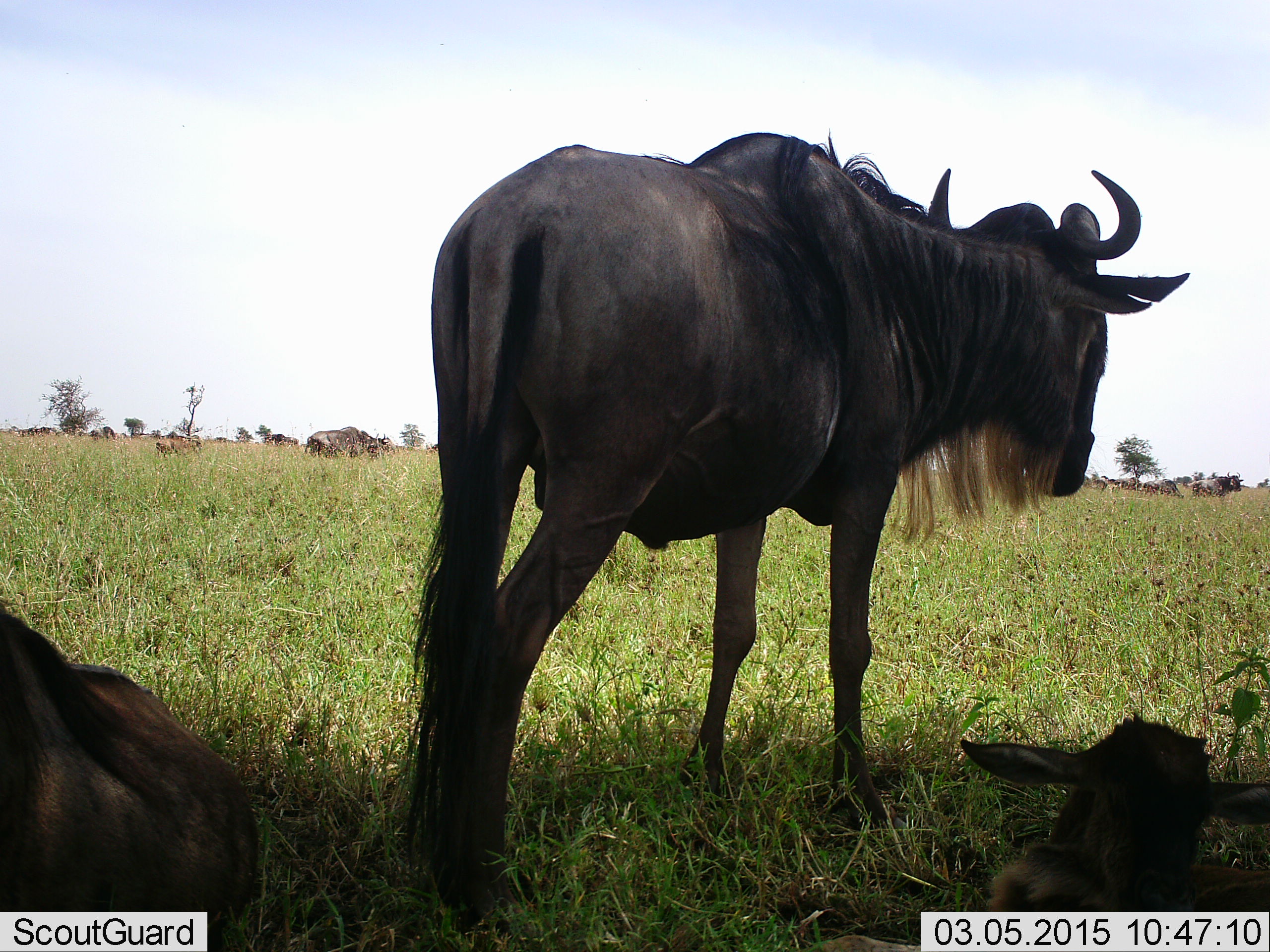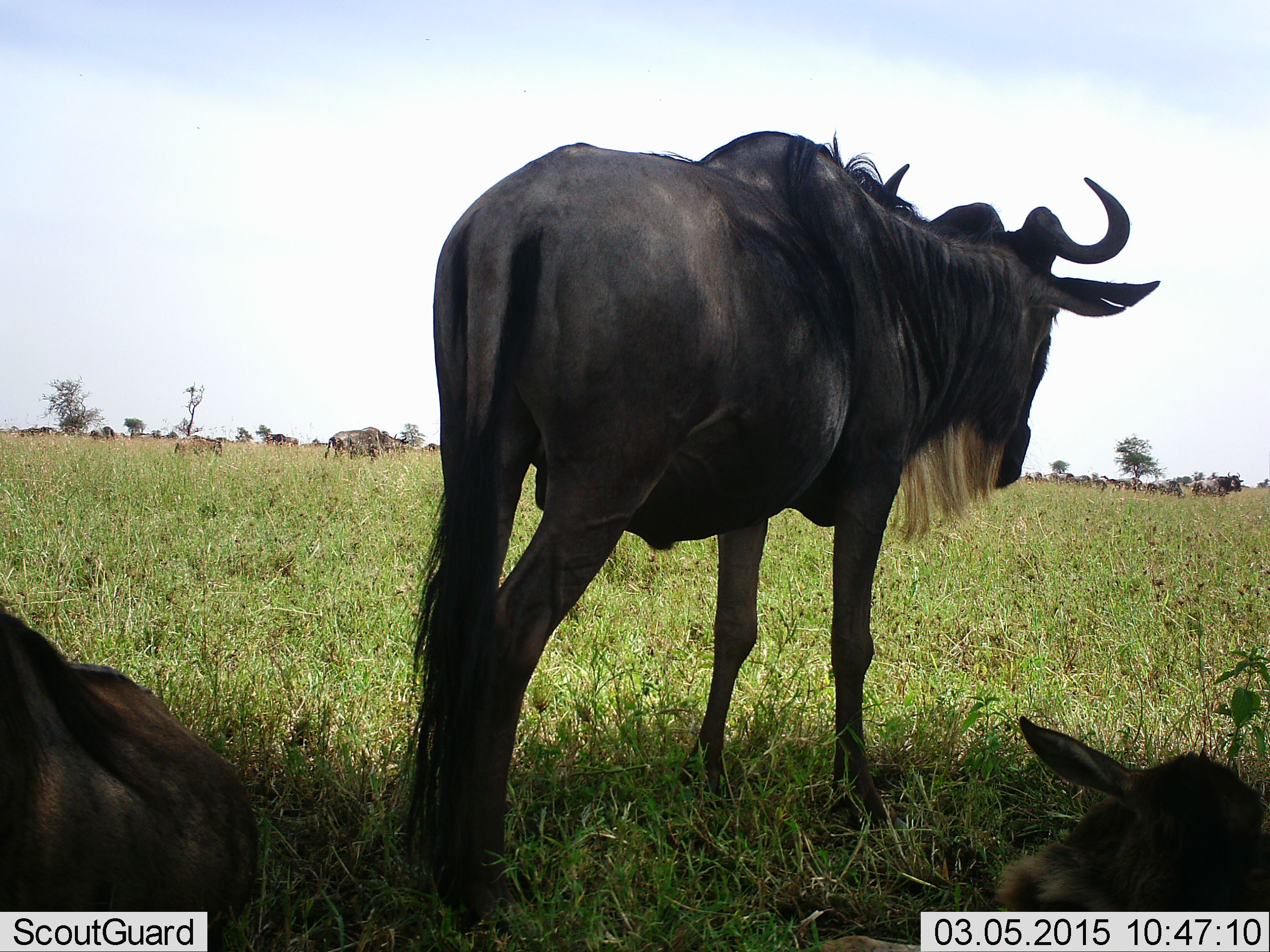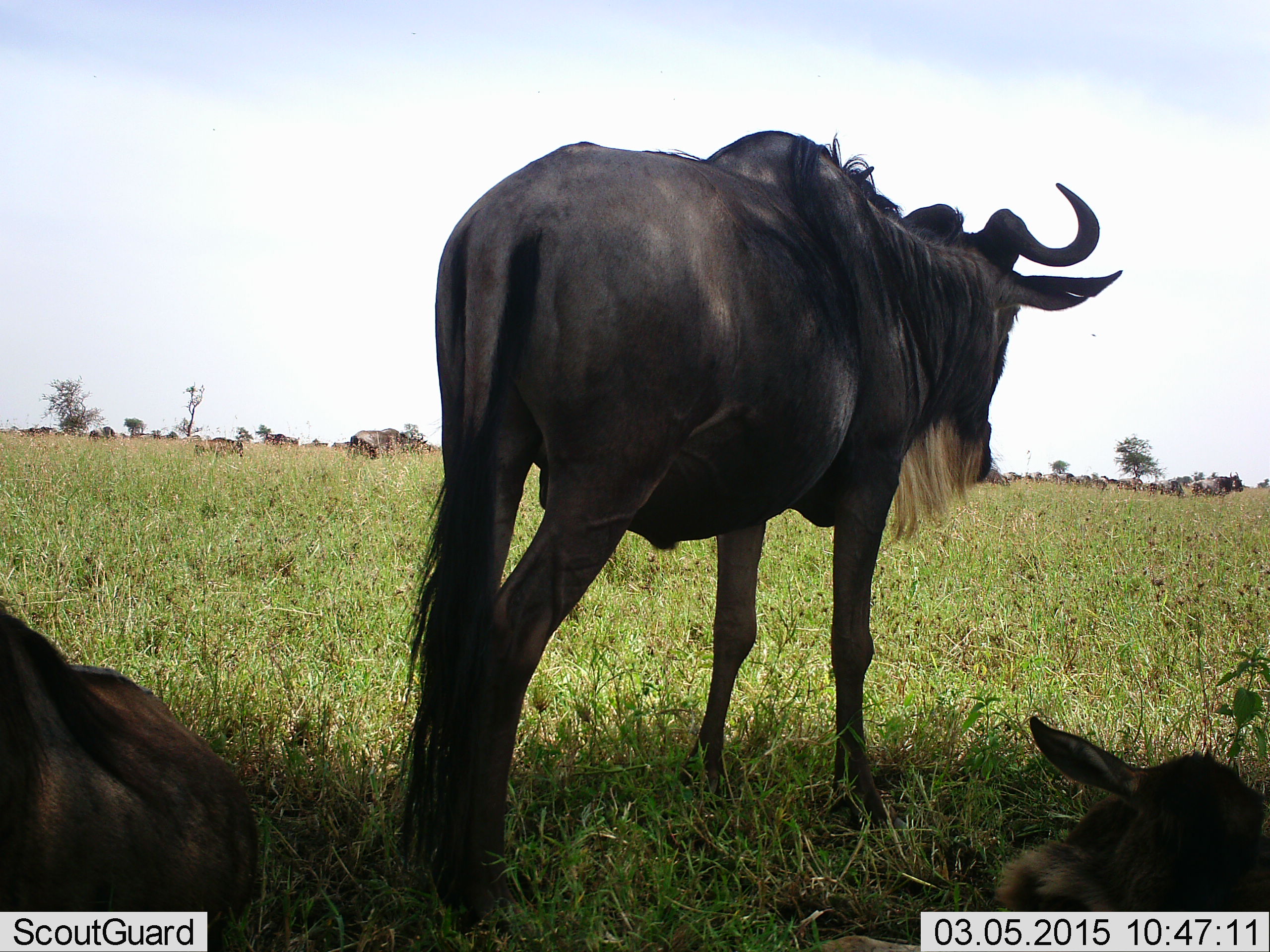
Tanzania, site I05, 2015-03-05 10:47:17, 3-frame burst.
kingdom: Animalia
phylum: Chordata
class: Mammalia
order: Artiodactyla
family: Bovidae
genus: Connochaetes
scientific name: Connochaetes taurinus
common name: blue wildebeest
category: wildebeest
Wildebeest (blue wildebeest) (Connochaetes taurinus), count 11-50. Behavior (volunteer vote fractions): standing 90%, resting 90%, moving 70%, interacting 0%. Young present (vote fraction): 80%. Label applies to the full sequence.